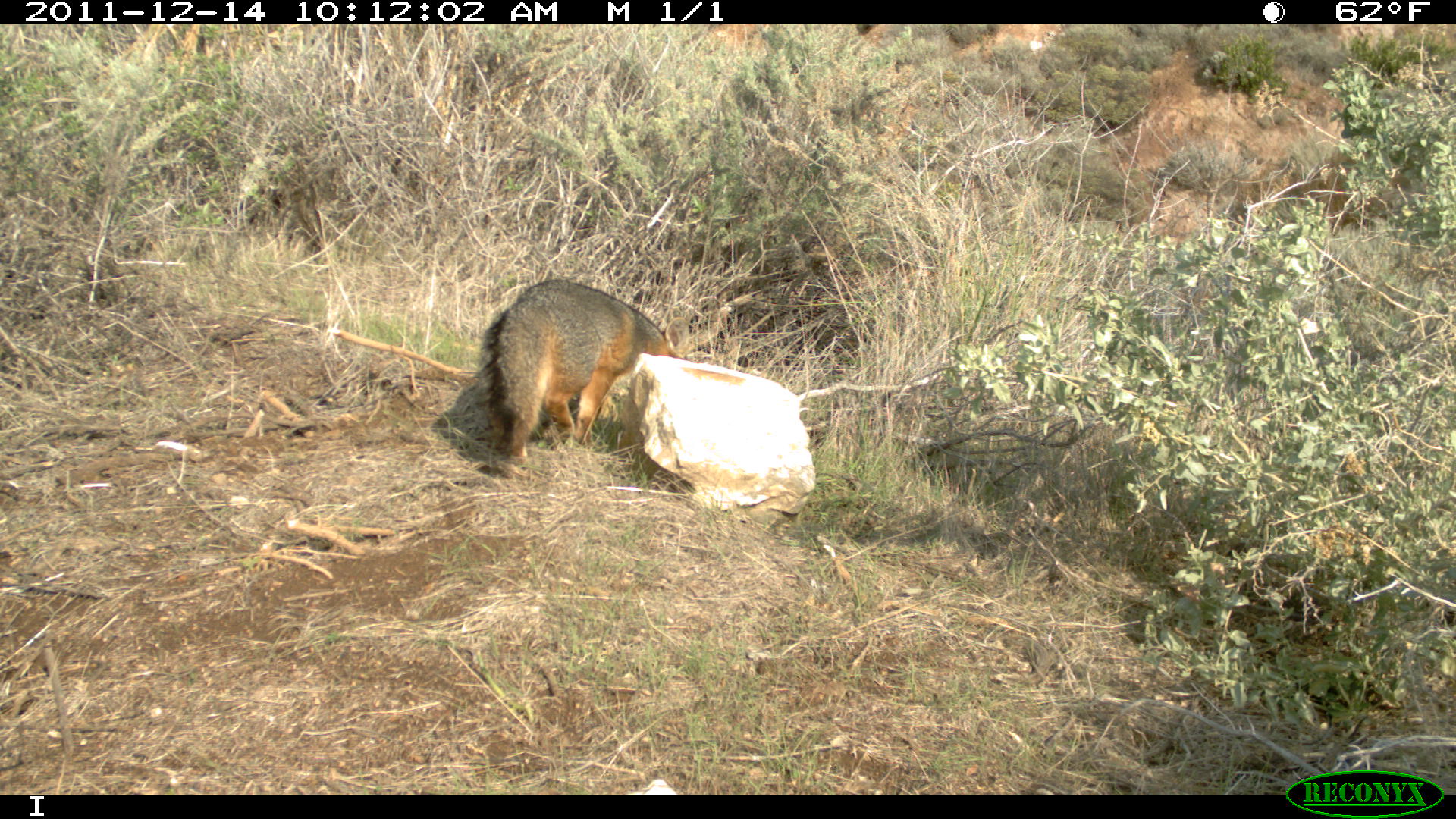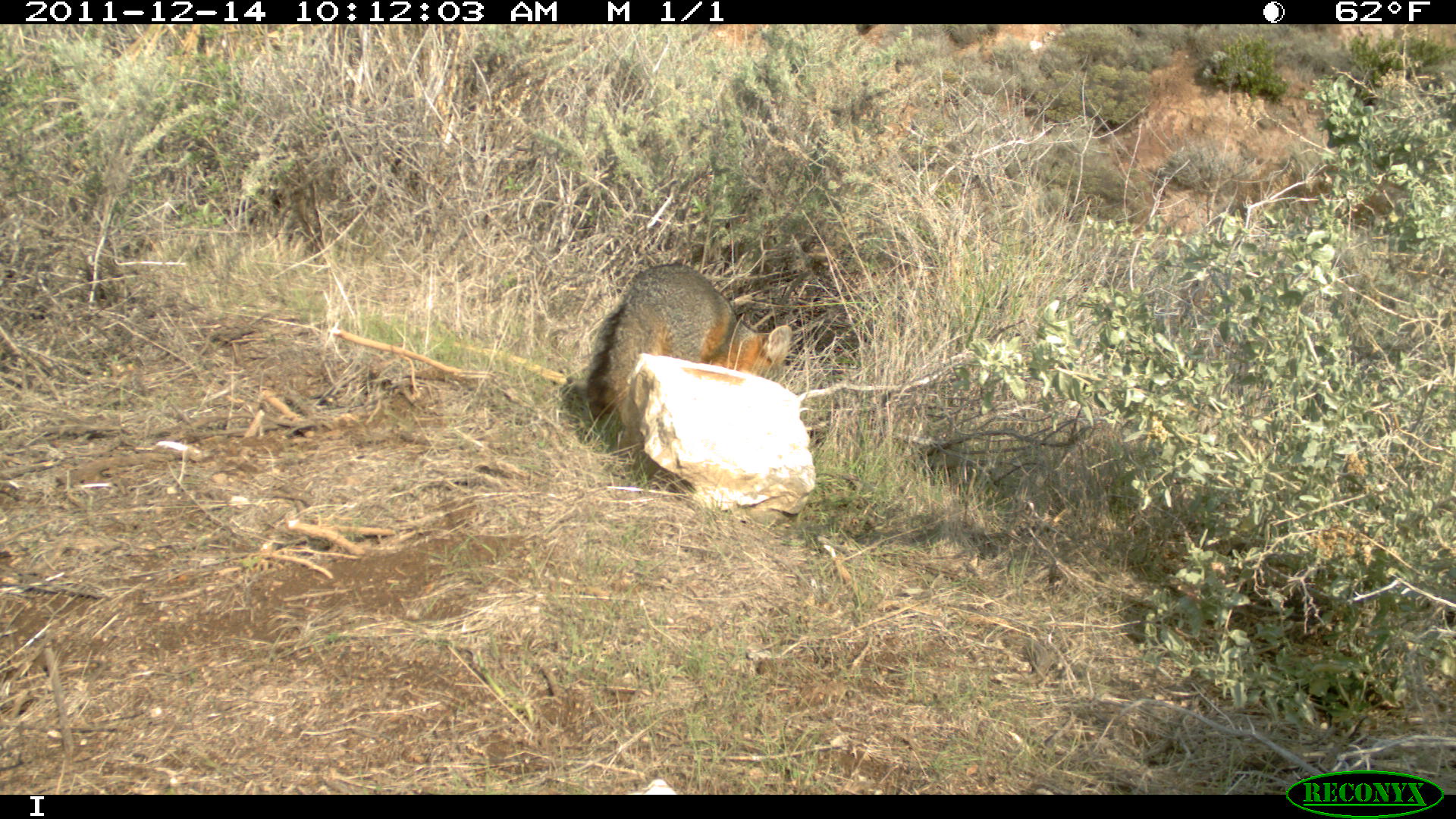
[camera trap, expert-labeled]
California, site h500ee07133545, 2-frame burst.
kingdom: Animalia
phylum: Chordata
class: Mammalia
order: Carnivora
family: Canidae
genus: Urocyon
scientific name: Urocyon littoralis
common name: island fox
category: fox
Fox (island fox) (Urocyon littoralis).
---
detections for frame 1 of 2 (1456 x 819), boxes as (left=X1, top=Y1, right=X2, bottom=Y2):
fox: (left=481, top=277, right=684, bottom=464)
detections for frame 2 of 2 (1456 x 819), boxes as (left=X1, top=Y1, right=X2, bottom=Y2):
fox: (left=585, top=262, right=792, bottom=419)